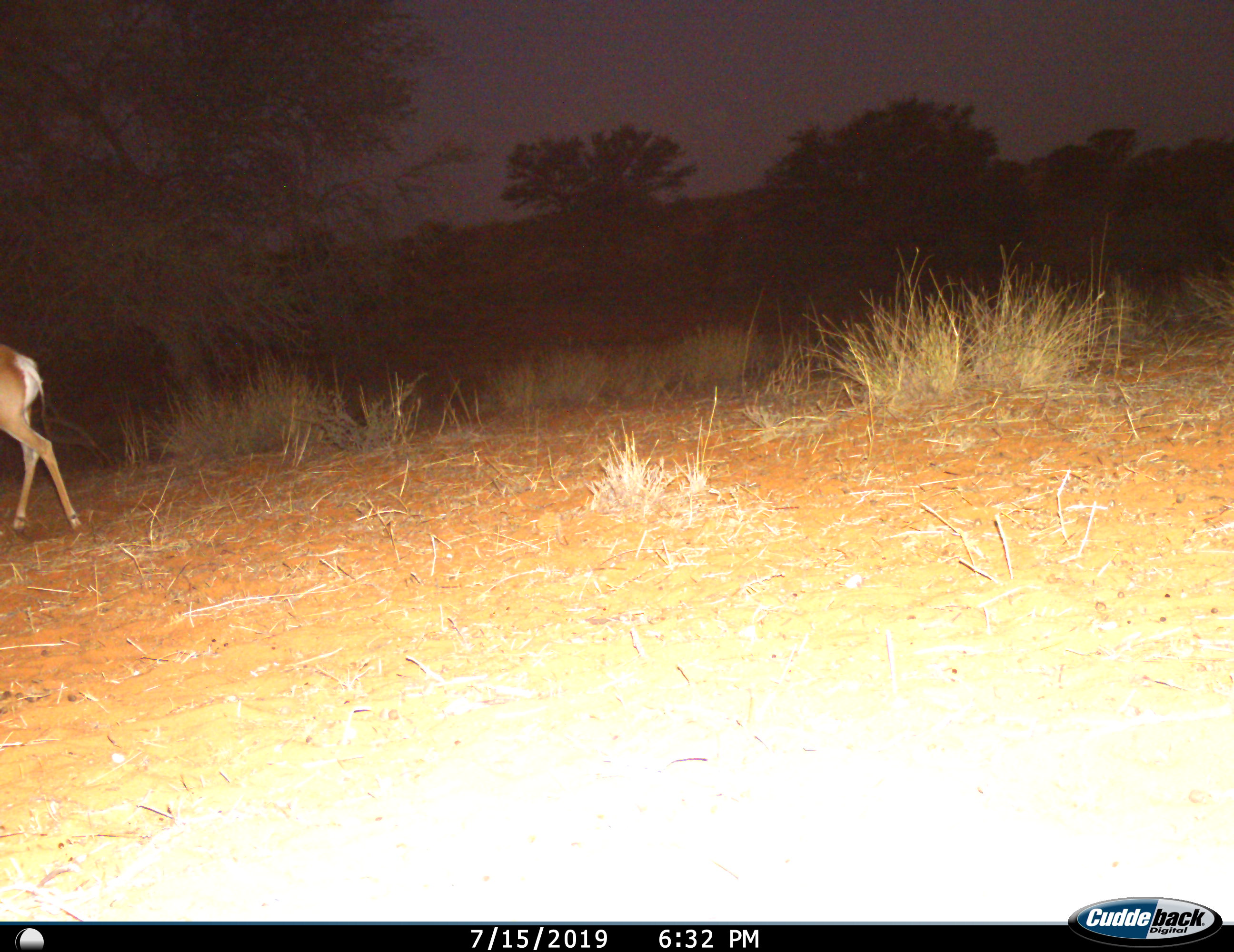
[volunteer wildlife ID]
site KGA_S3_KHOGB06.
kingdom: Animalia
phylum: Chordata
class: Mammalia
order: Artiodactyla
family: Bovidae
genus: Antidorcas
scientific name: Antidorcas marsupialis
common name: springbok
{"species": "springbok (Antidorcas marsupialis)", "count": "1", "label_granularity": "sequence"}